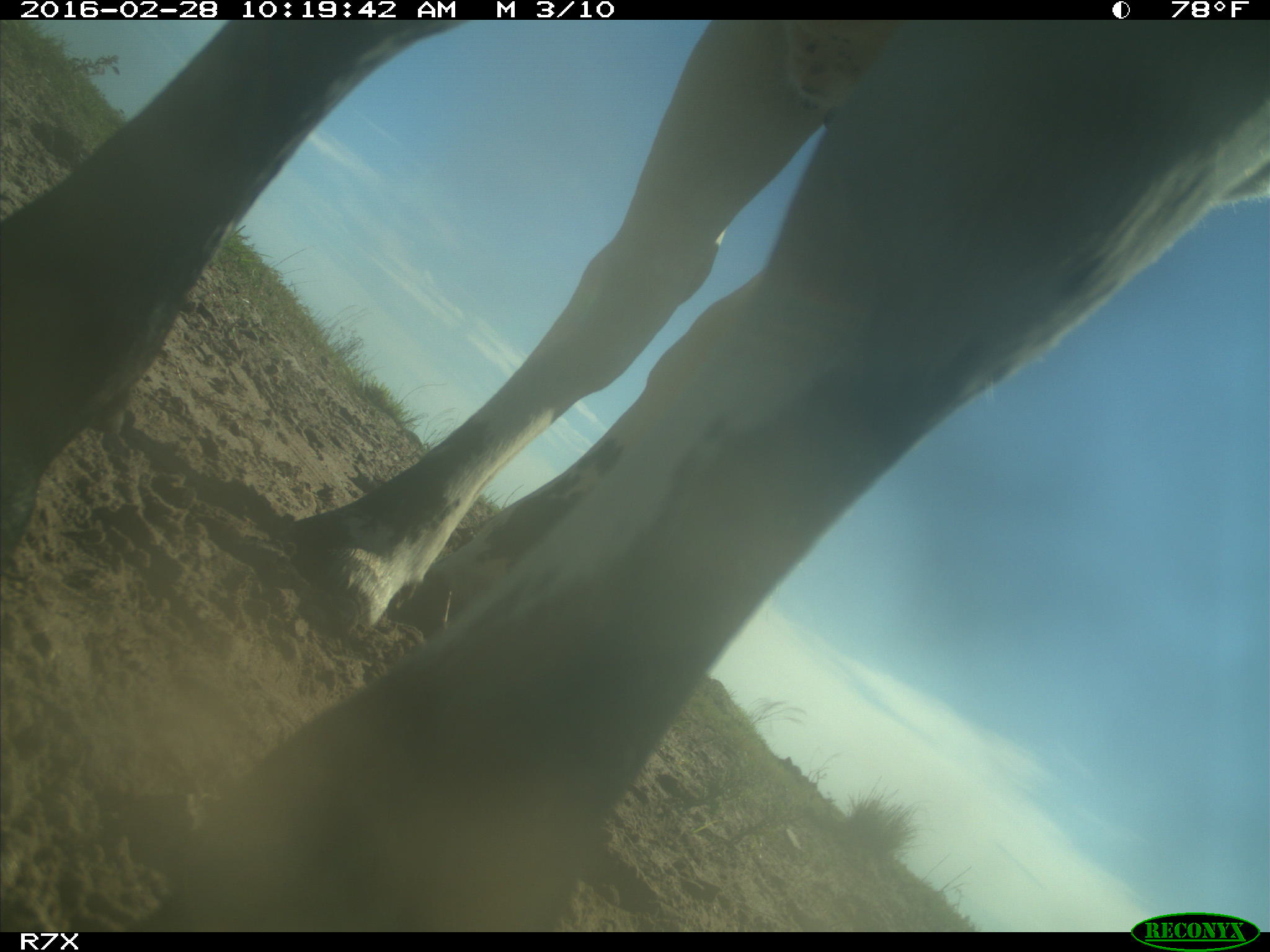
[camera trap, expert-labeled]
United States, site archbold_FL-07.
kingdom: Animalia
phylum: Chordata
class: Mammalia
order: Artiodactyla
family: Bovidae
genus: Bos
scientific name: Bos taurus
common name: domestic cow